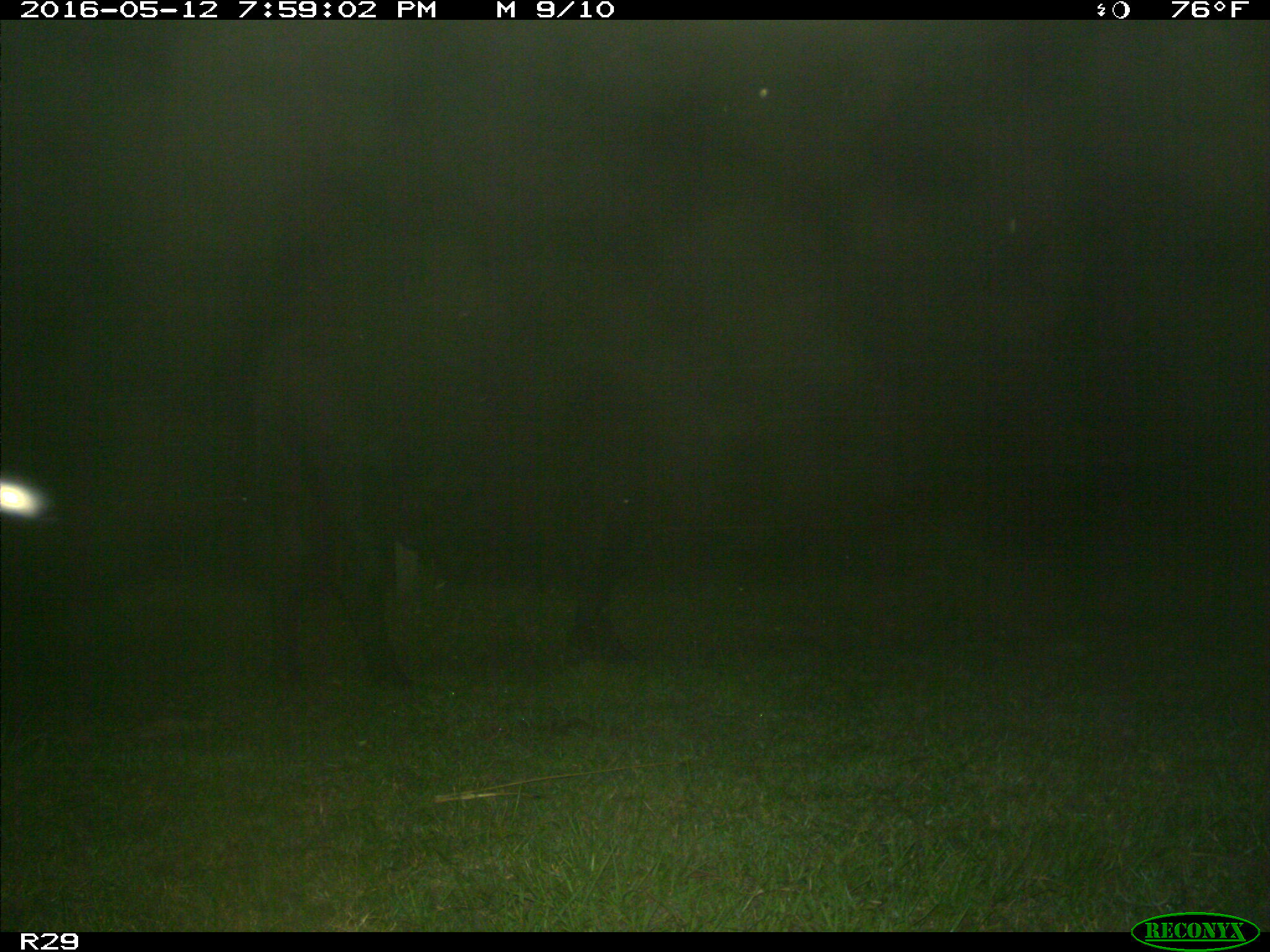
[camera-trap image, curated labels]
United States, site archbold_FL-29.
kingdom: Animalia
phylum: Chordata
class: Mammalia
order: Artiodactyla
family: Bovidae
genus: Bos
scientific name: Bos taurus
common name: domestic cow